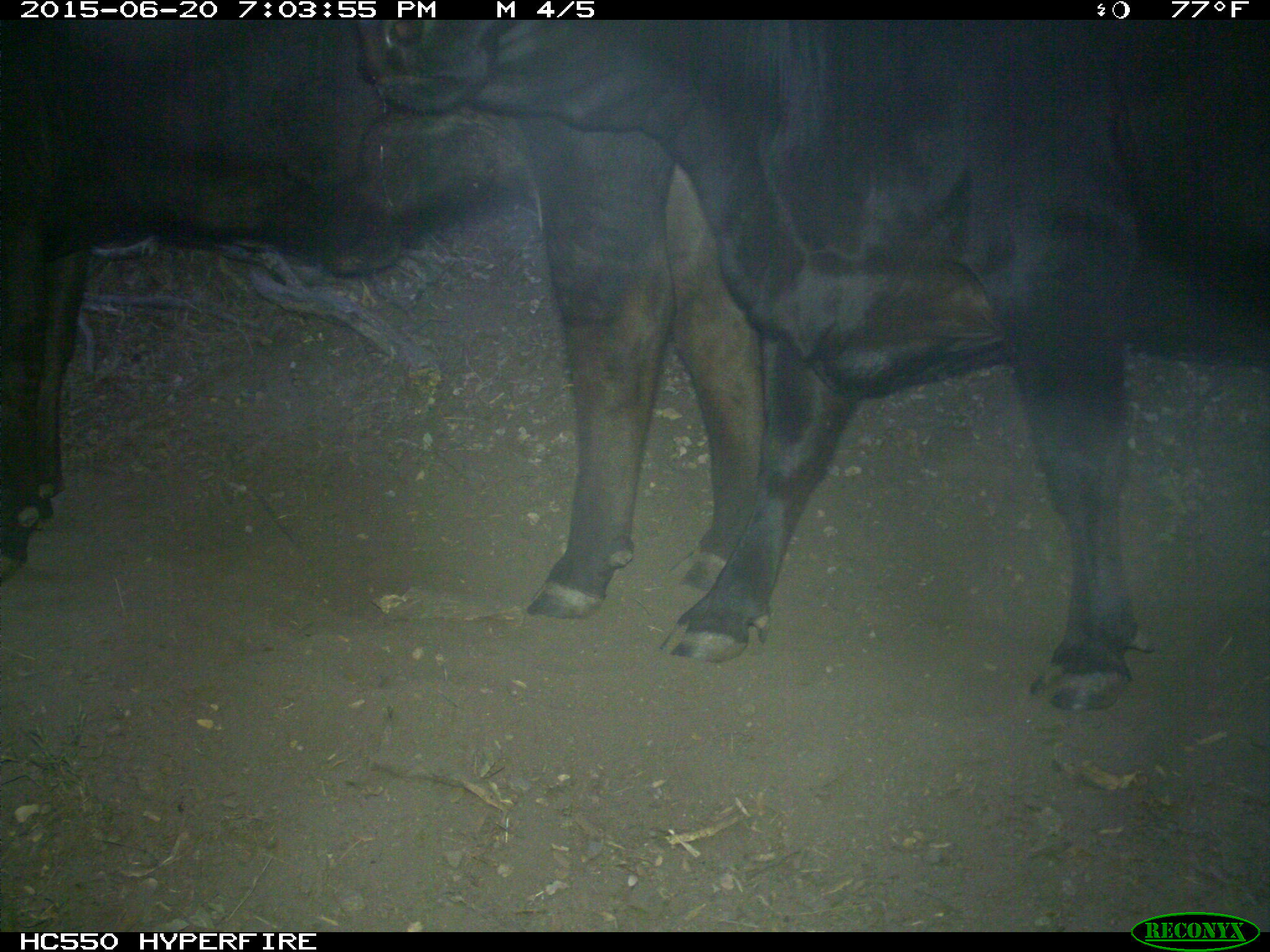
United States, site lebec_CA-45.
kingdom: Animalia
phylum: Chordata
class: Mammalia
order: Artiodactyla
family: Bovidae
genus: Bos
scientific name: Bos taurus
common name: domestic cow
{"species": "Bos taurus (domestic cow)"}